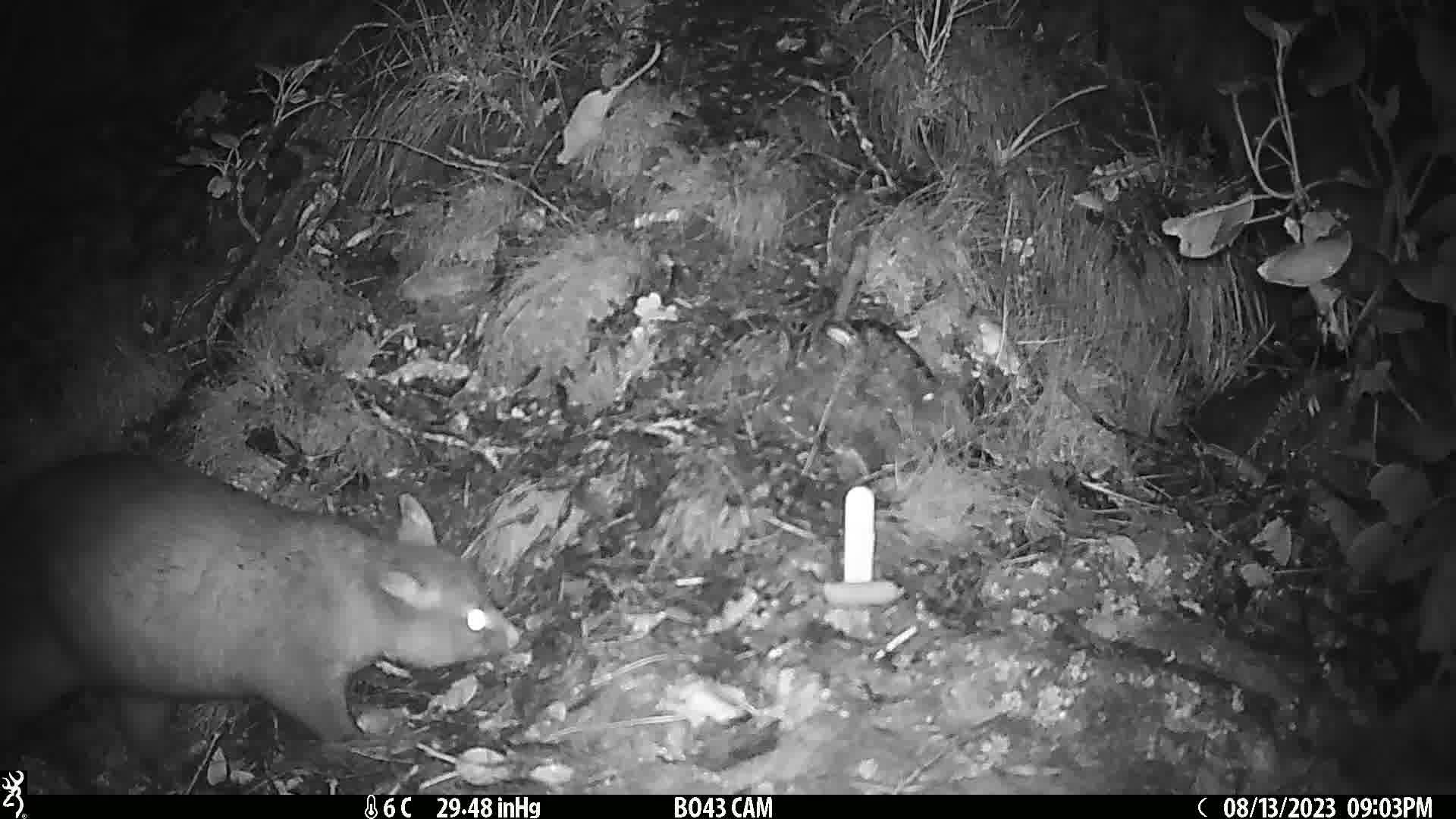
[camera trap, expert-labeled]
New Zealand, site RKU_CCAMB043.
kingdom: Animalia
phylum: Chordata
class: Mammalia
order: Diprotodontia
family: Phalangeridae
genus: Trichosurus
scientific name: Trichosurus vulpecula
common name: common brushtail possum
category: possum